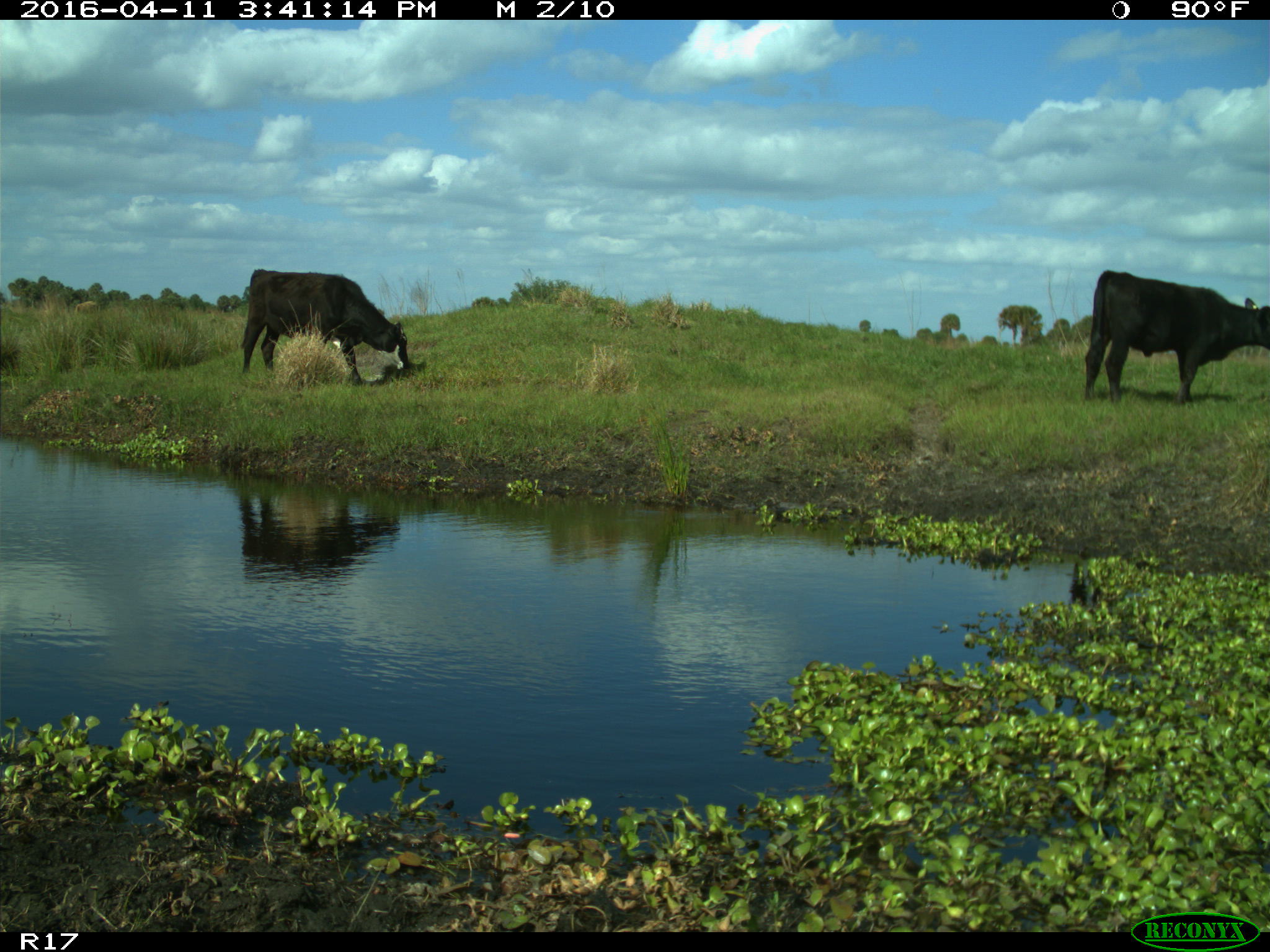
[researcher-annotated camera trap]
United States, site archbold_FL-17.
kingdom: Animalia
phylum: Chordata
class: Mammalia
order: Artiodactyla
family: Bovidae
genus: Bos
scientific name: Bos taurus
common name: domestic cow